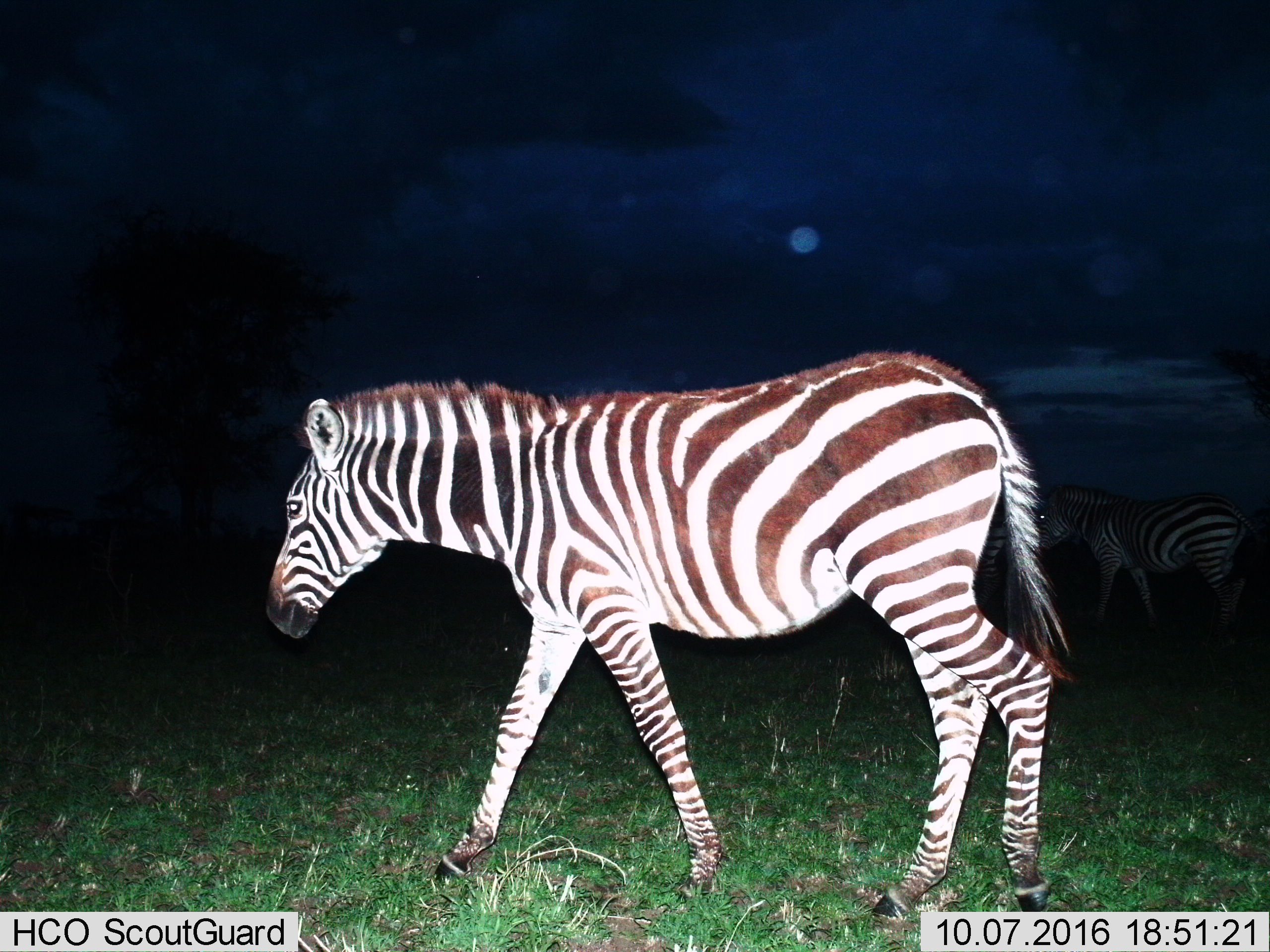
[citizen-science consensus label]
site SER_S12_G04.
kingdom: Animalia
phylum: Chordata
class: Mammalia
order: Perissodactyla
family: Equidae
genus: Equus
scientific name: Equus quagga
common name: plains zebra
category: zebraplains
Zebraplains (plains zebra) (Equus quagga), count 2. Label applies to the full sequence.